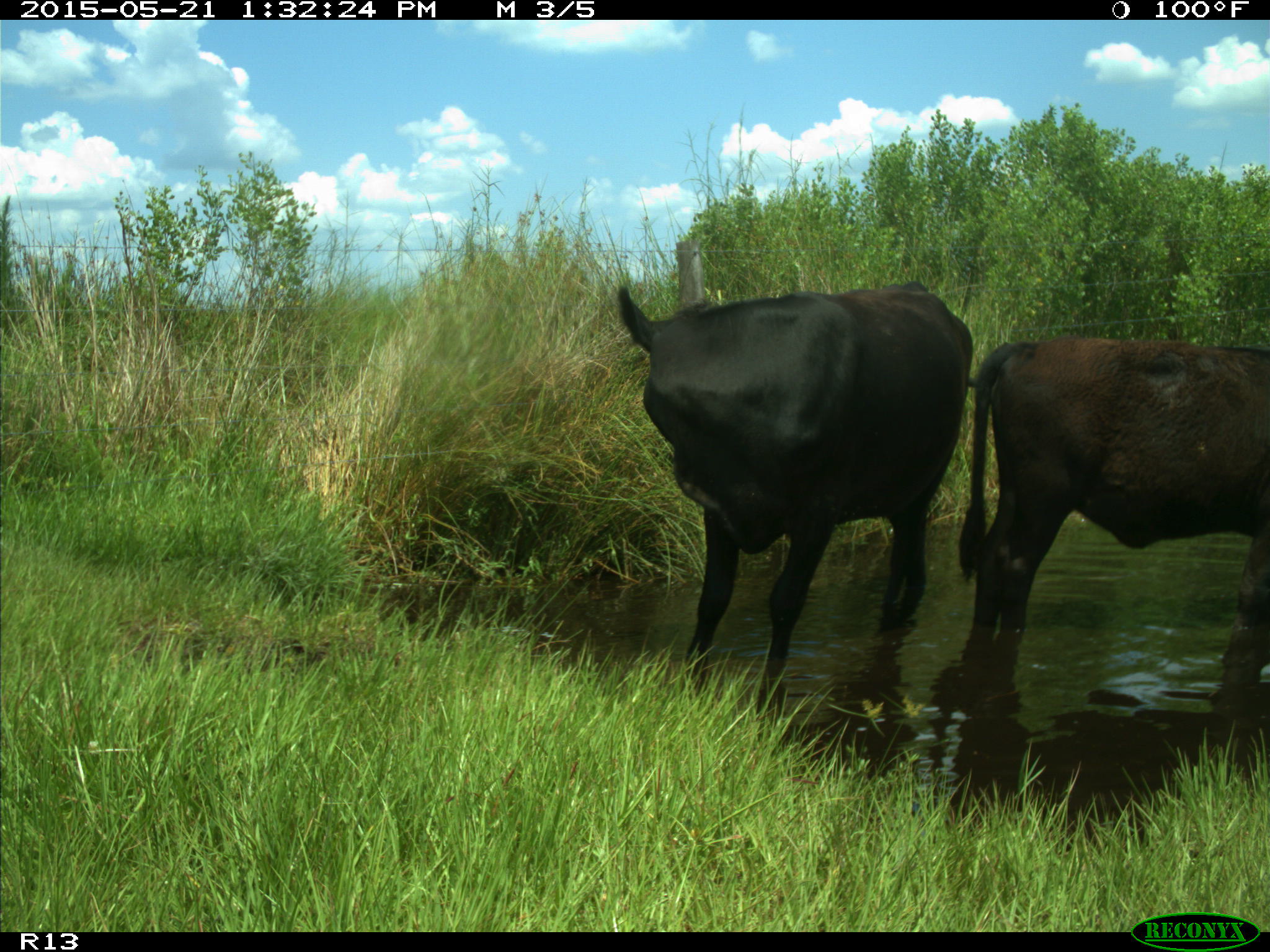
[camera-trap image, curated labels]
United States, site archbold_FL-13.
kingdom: Animalia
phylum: Chordata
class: Mammalia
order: Artiodactyla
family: Bovidae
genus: Bos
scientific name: Bos taurus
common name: domestic cow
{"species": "Bos taurus (domestic cow)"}